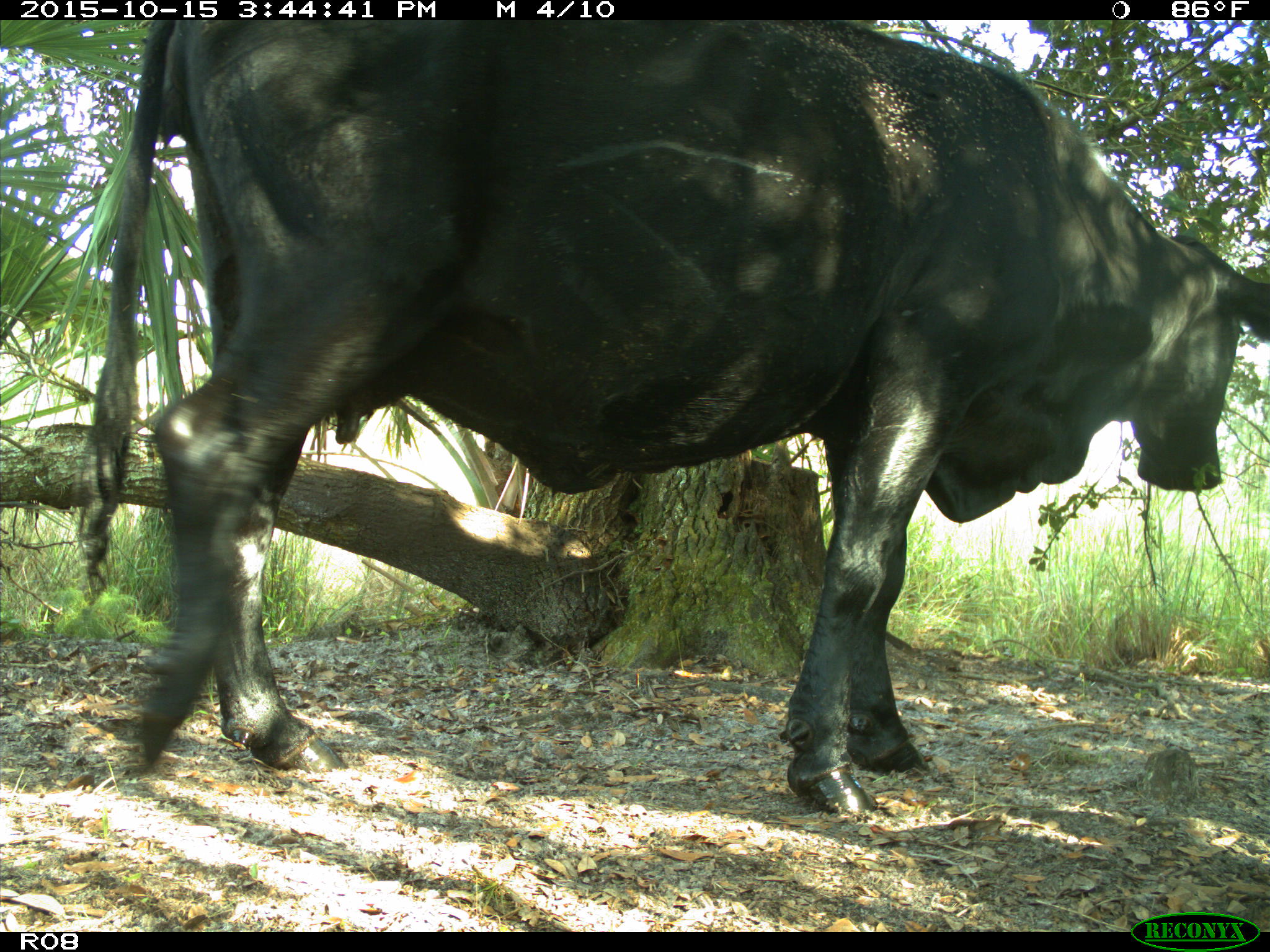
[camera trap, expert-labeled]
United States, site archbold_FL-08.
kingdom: Animalia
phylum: Chordata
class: Mammalia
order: Artiodactyla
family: Bovidae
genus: Bos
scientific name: Bos taurus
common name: domestic cow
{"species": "Bos taurus (domestic cow)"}